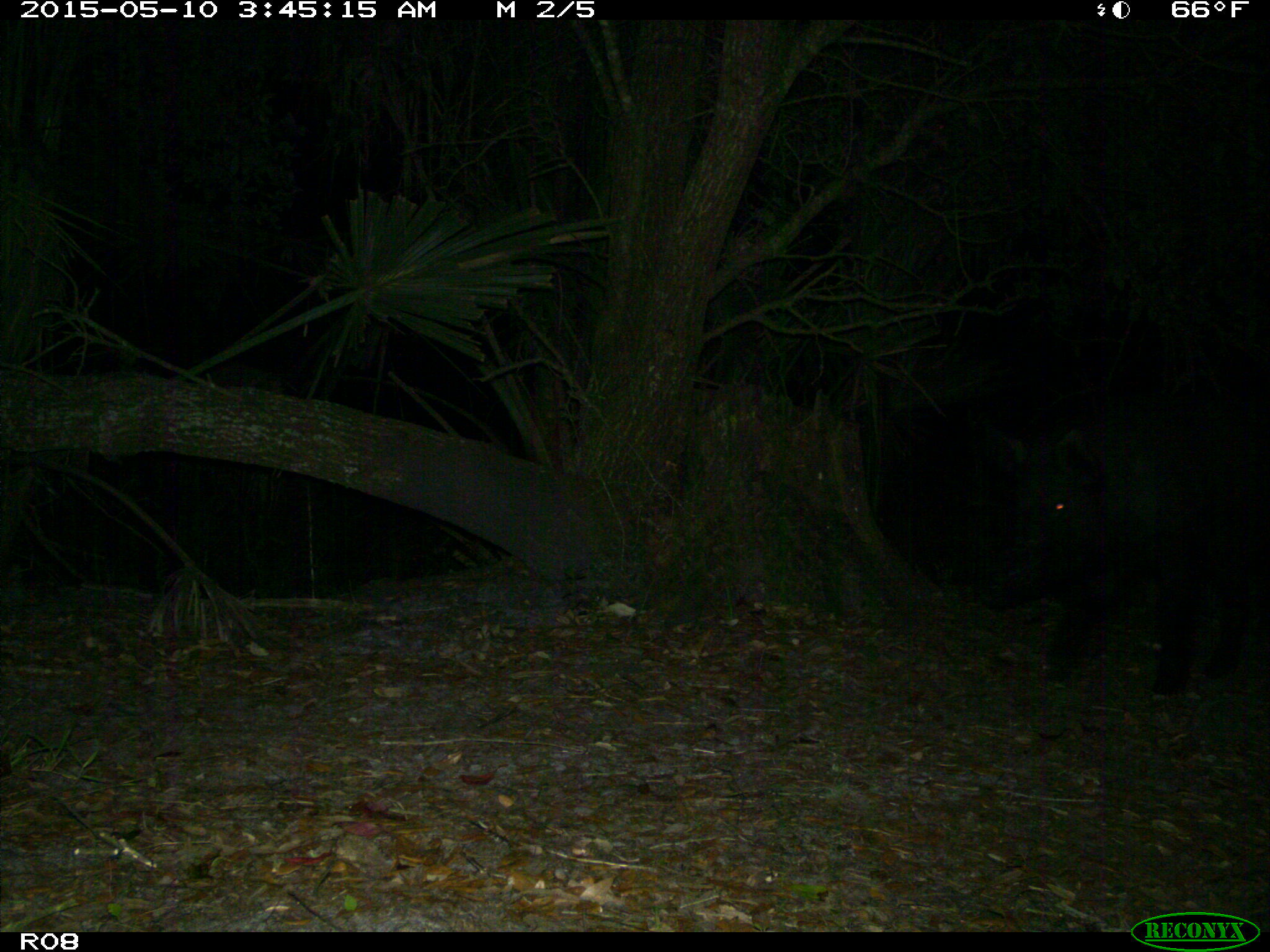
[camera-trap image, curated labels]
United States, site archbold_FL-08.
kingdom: Animalia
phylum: Chordata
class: Mammalia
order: Artiodactyla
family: Suidae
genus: Sus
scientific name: Sus scrofa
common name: wild boar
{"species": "Sus scrofa (wild boar)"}